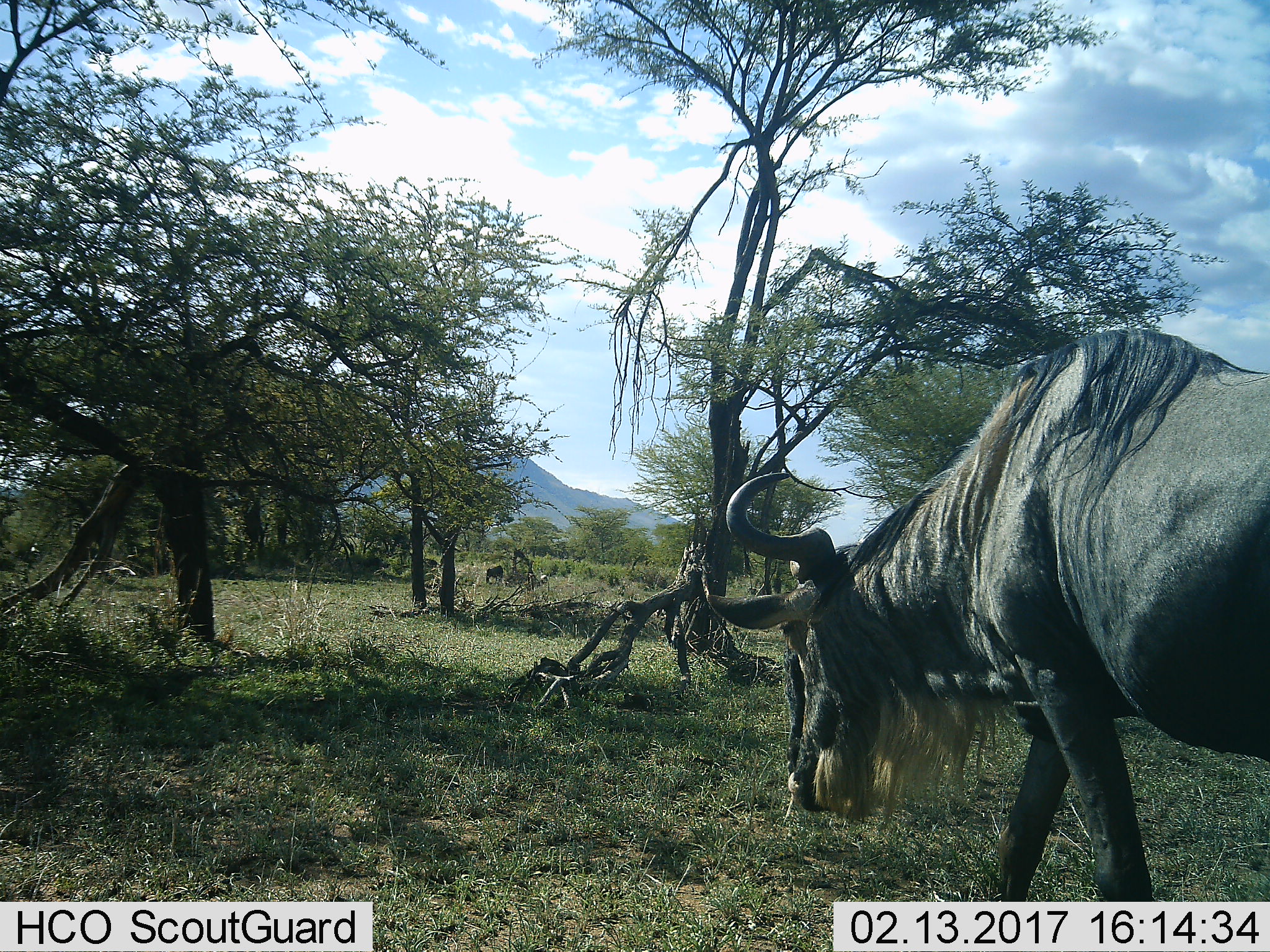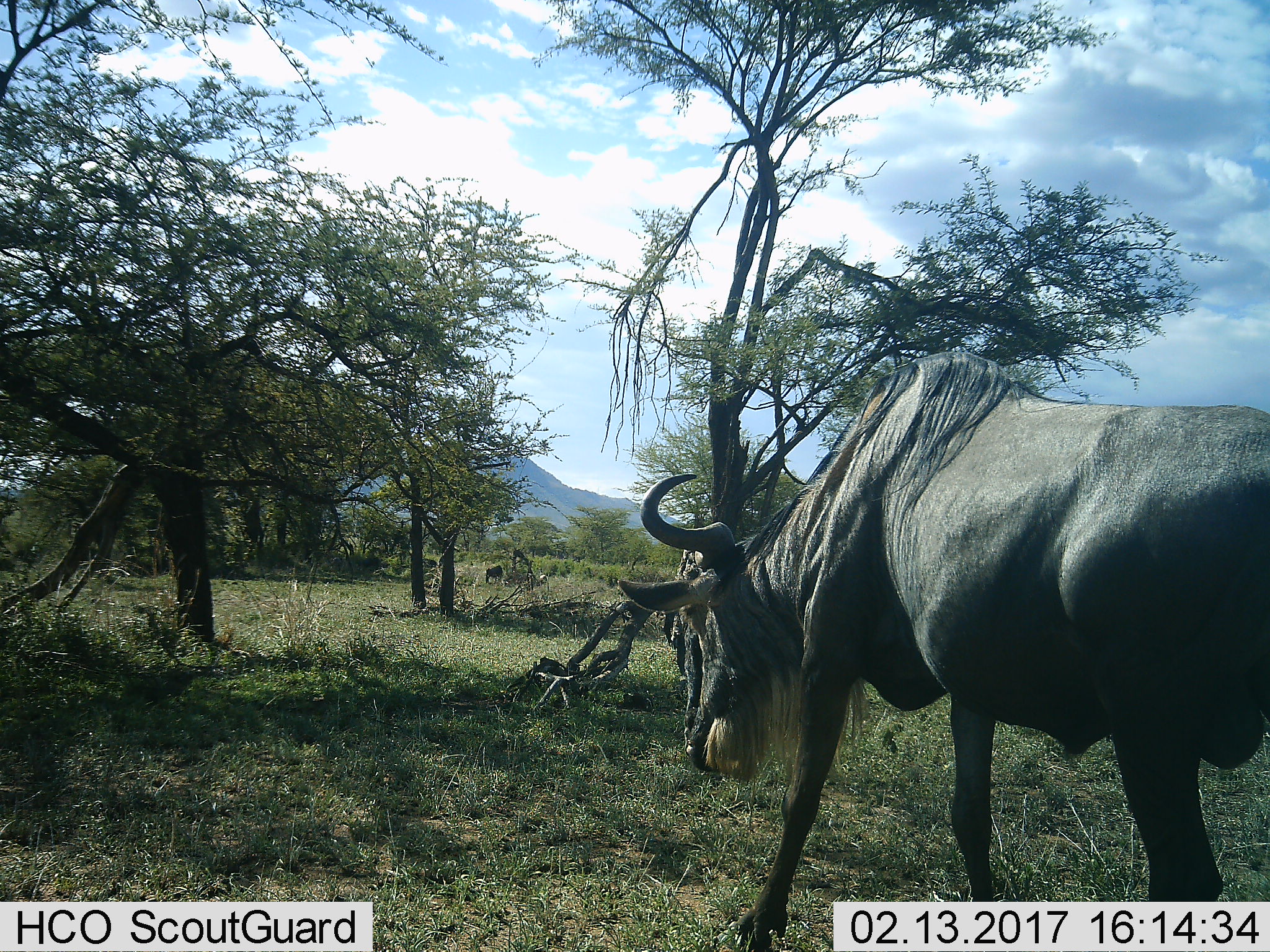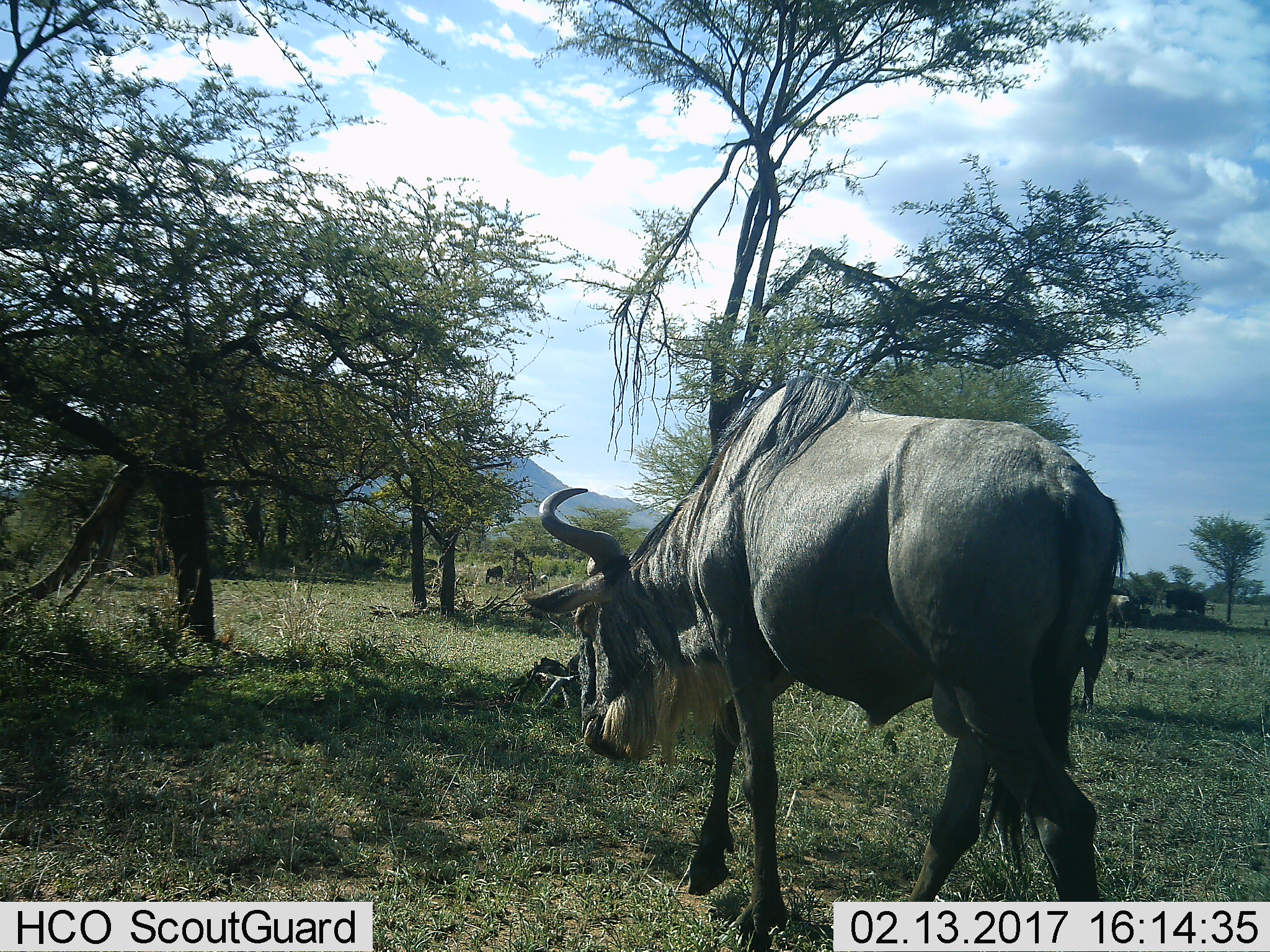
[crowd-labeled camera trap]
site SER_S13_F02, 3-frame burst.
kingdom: Animalia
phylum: Chordata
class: Mammalia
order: Artiodactyla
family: Bovidae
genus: Connochaetes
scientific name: Connochaetes taurinus taurinus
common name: blue wildebeest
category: wildebeestblue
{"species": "wildebeestblue (blue wildebeest) (Connochaetes taurinus taurinus)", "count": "1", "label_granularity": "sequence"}